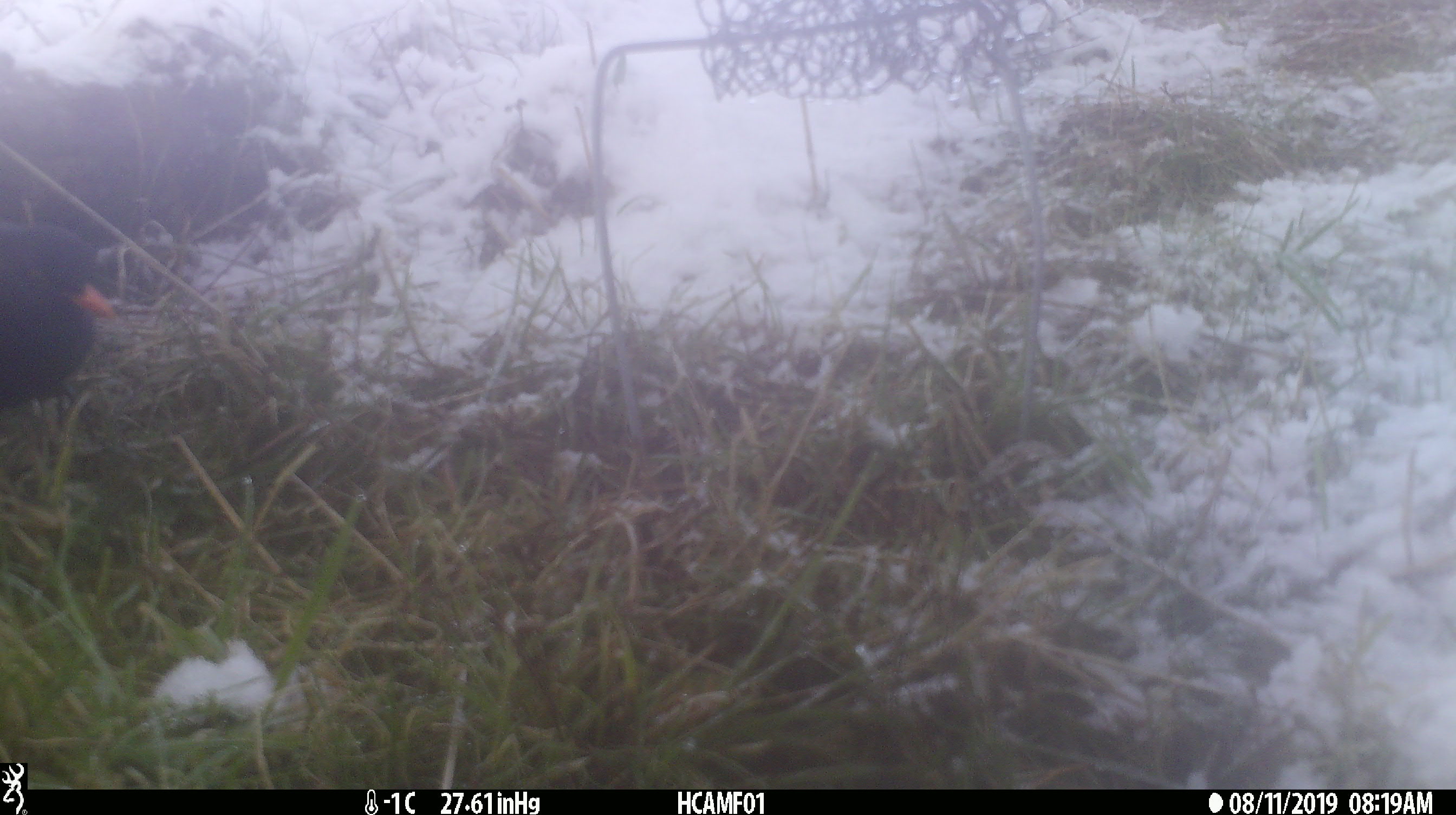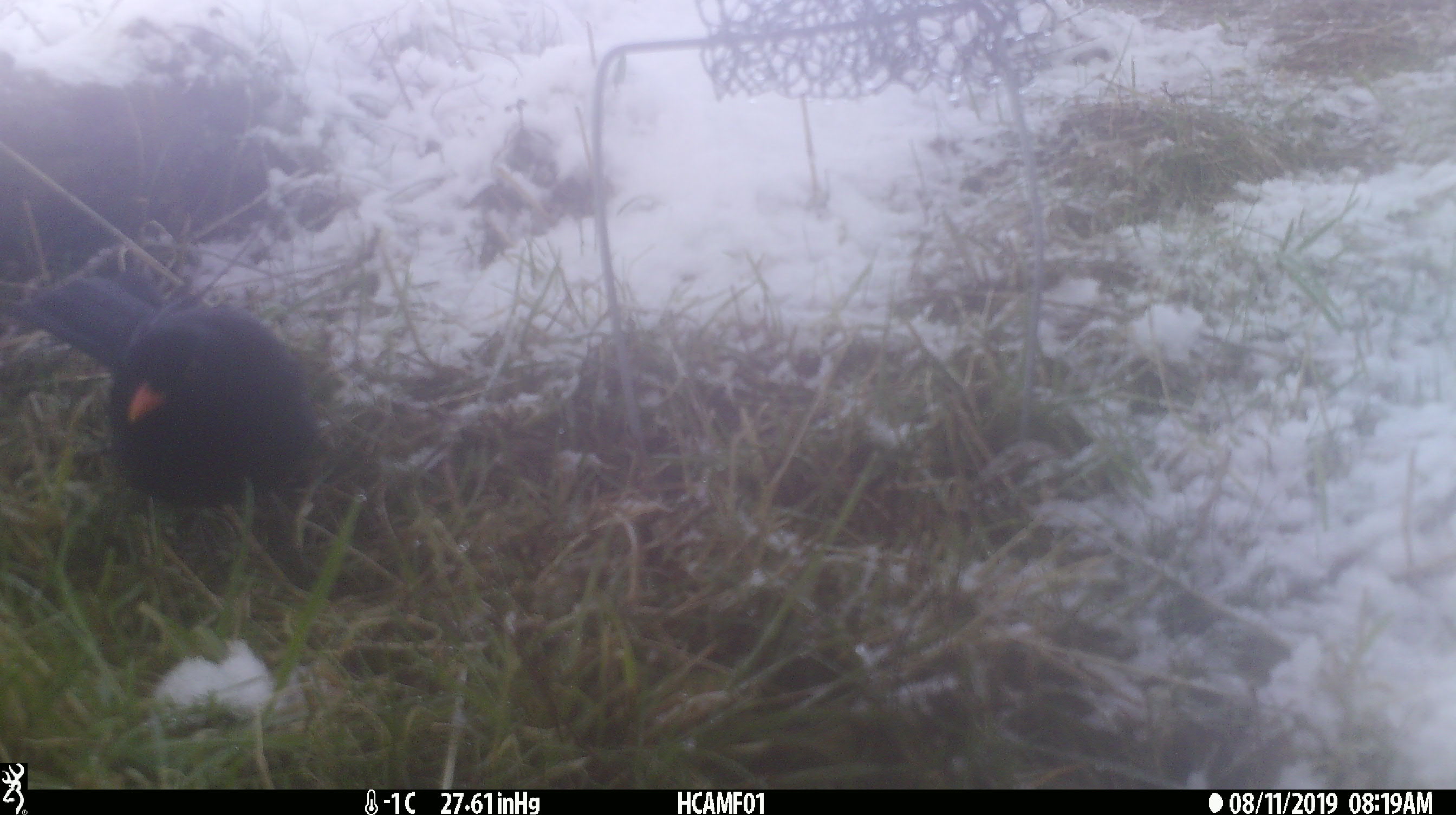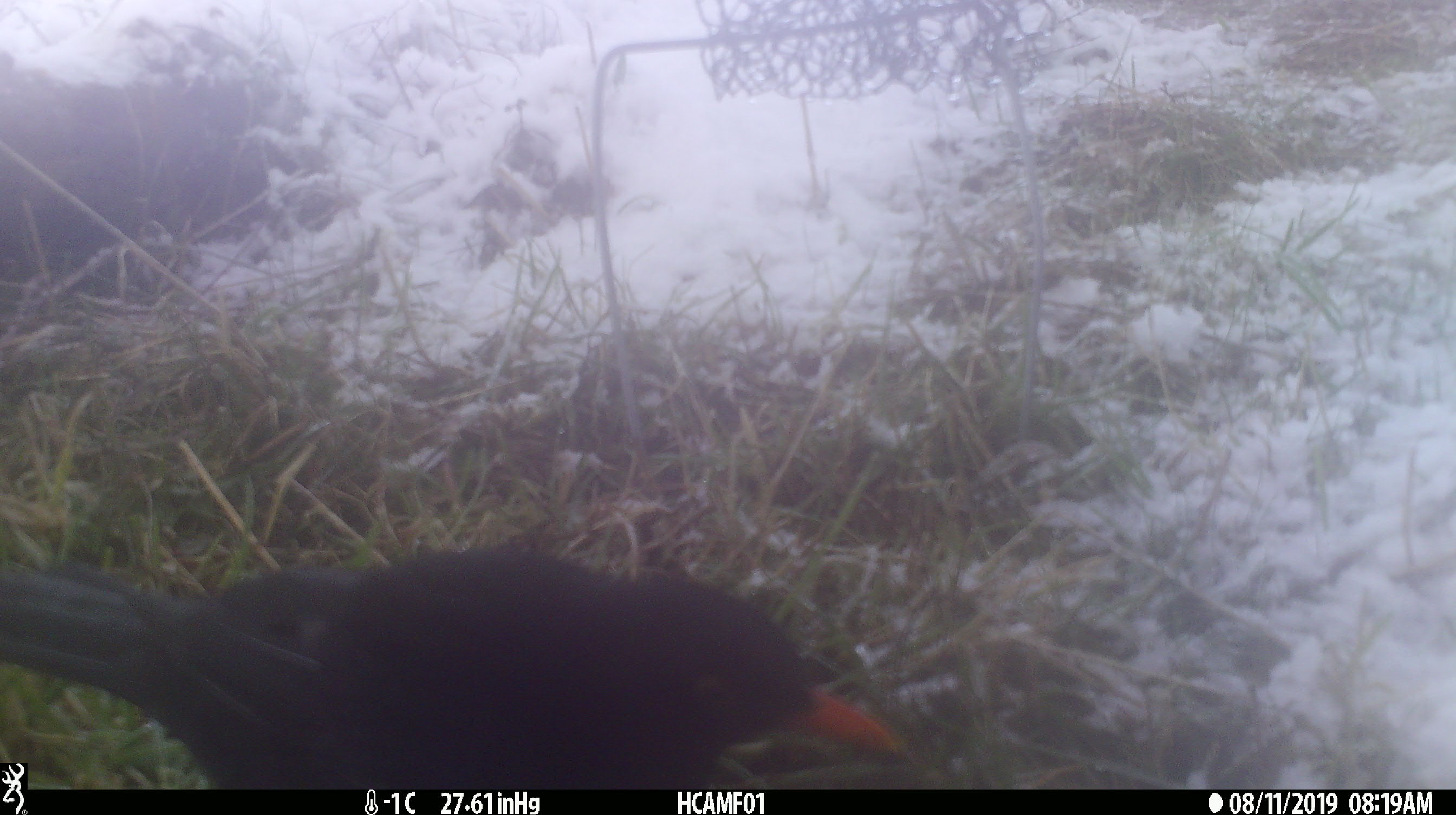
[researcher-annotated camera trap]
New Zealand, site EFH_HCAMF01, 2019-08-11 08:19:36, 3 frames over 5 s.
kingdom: Animalia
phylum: Chordata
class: Aves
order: Passeriformes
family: Turdidae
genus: Turdus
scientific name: Turdus merula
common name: eurasian blackbird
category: blackbird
Blackbird (eurasian blackbird) (Turdus merula).